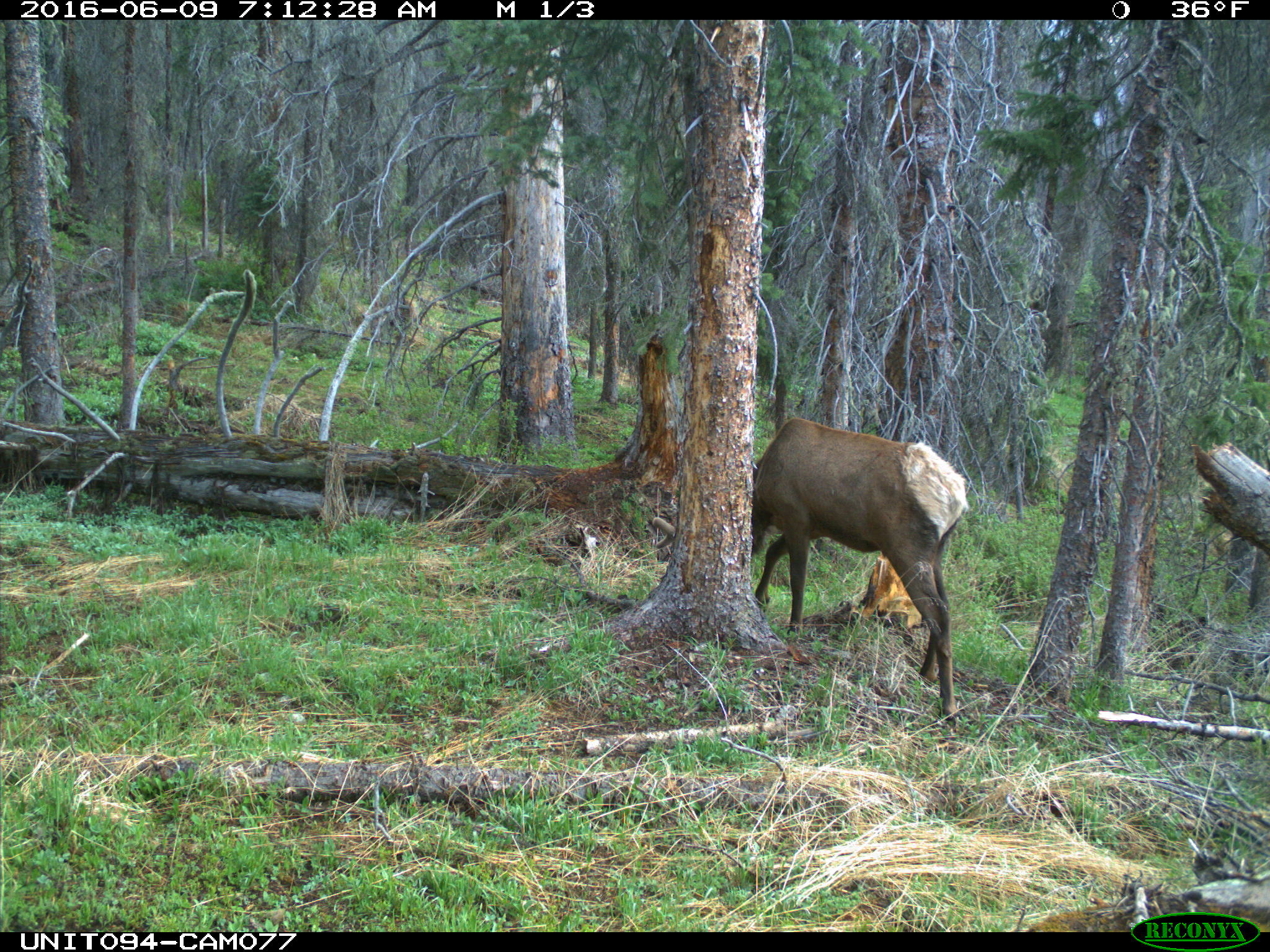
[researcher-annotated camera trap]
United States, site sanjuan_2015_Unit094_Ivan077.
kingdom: Animalia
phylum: Chordata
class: Mammalia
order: Artiodactyla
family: Cervidae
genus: Cervus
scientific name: Cervus elaphus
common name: red deer